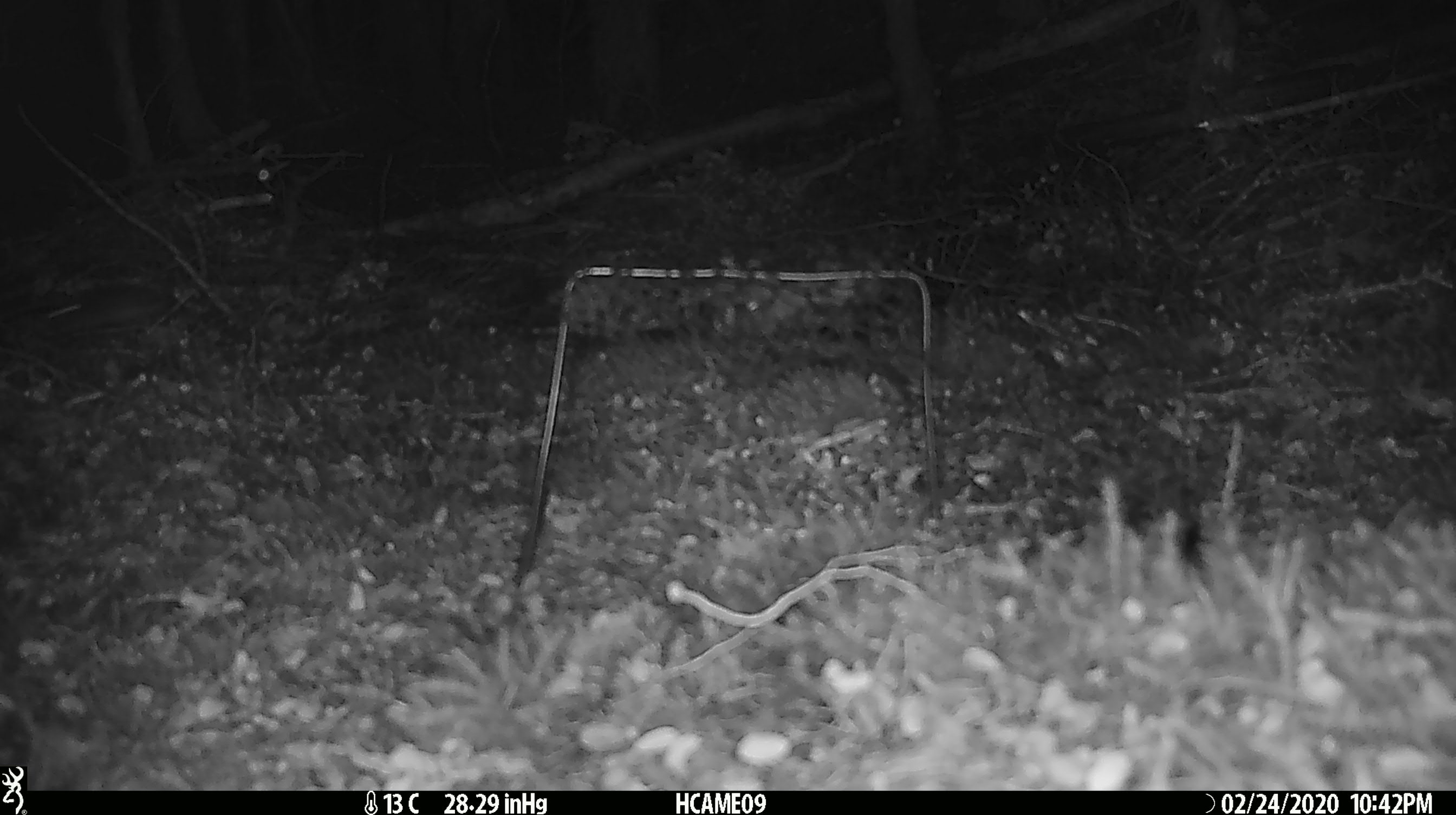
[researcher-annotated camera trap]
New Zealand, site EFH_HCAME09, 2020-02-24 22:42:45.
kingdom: Animalia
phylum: Chordata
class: Mammalia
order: Rodentia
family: Muridae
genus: Mus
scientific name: Mus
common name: mouse